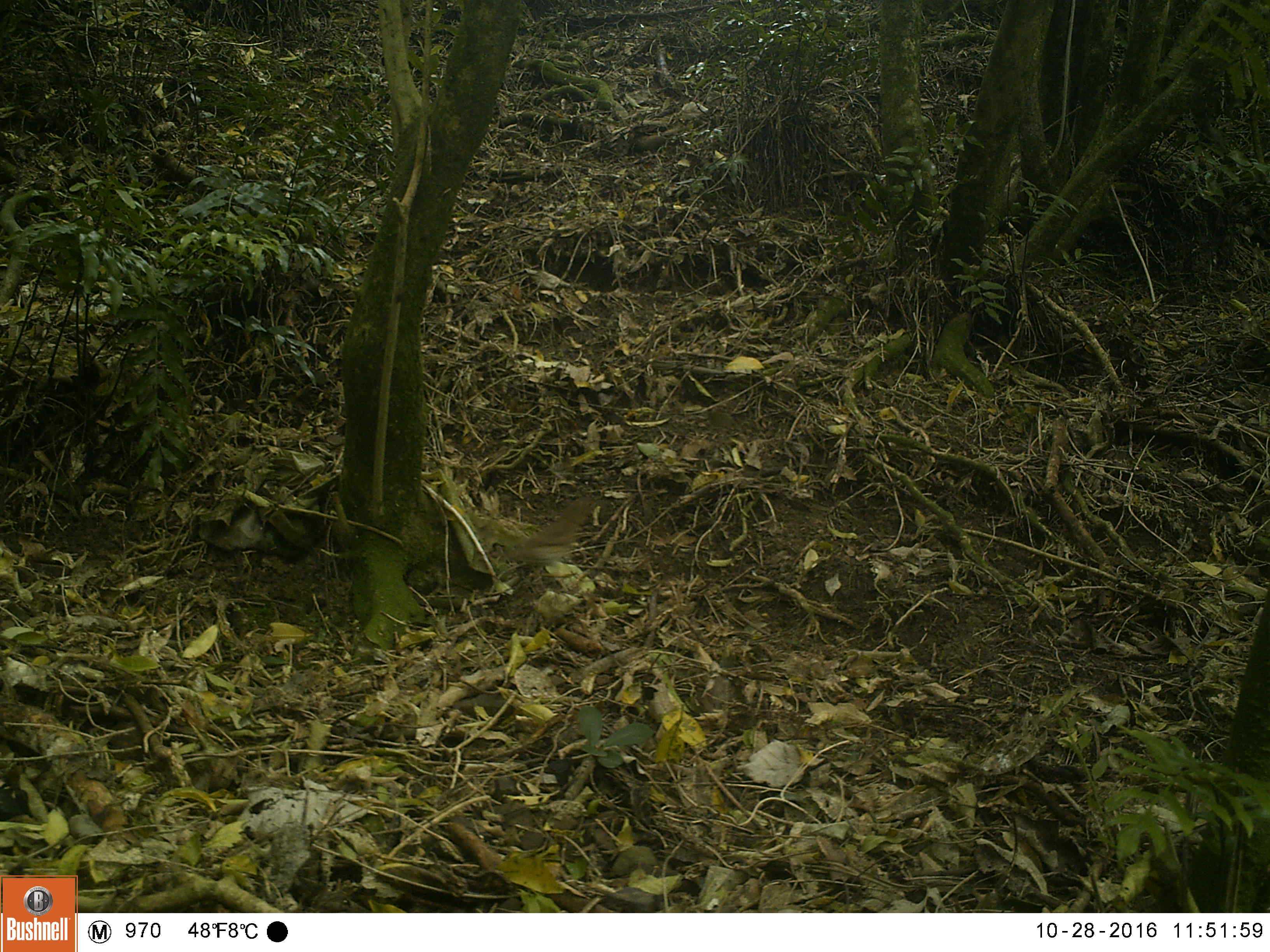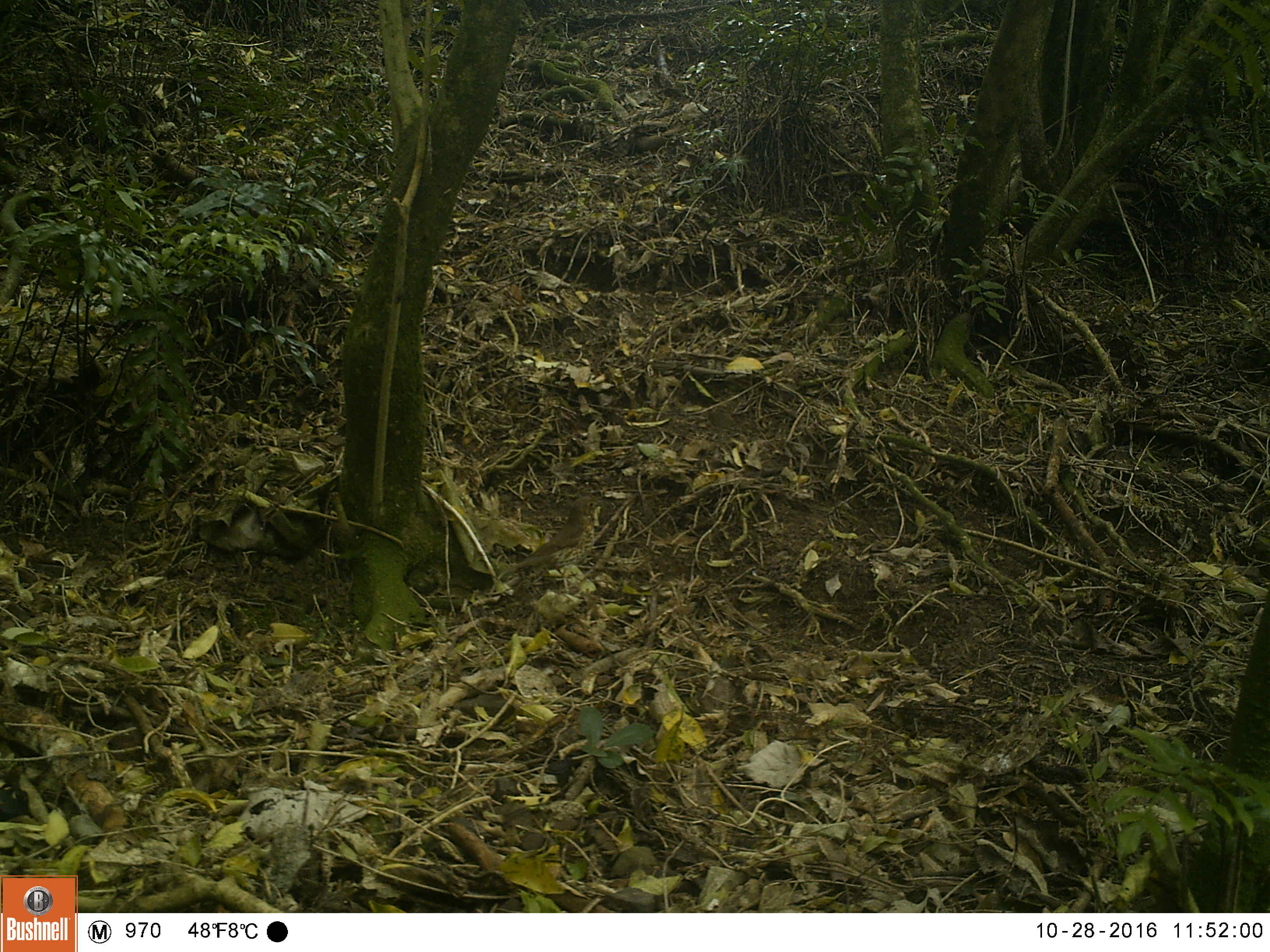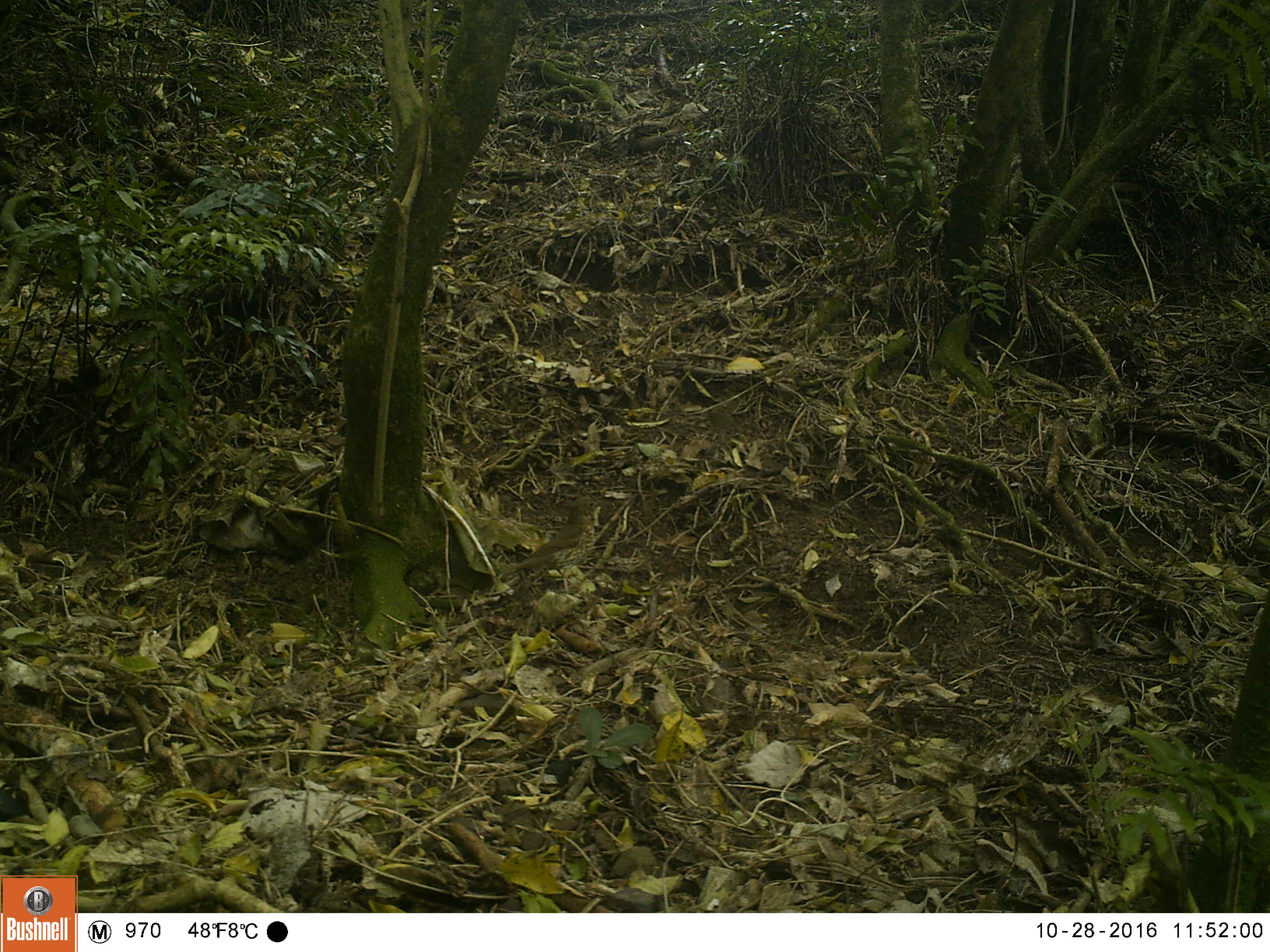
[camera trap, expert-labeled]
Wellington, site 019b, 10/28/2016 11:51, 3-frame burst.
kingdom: Animalia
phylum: Chordata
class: Aves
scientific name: Aves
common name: bird